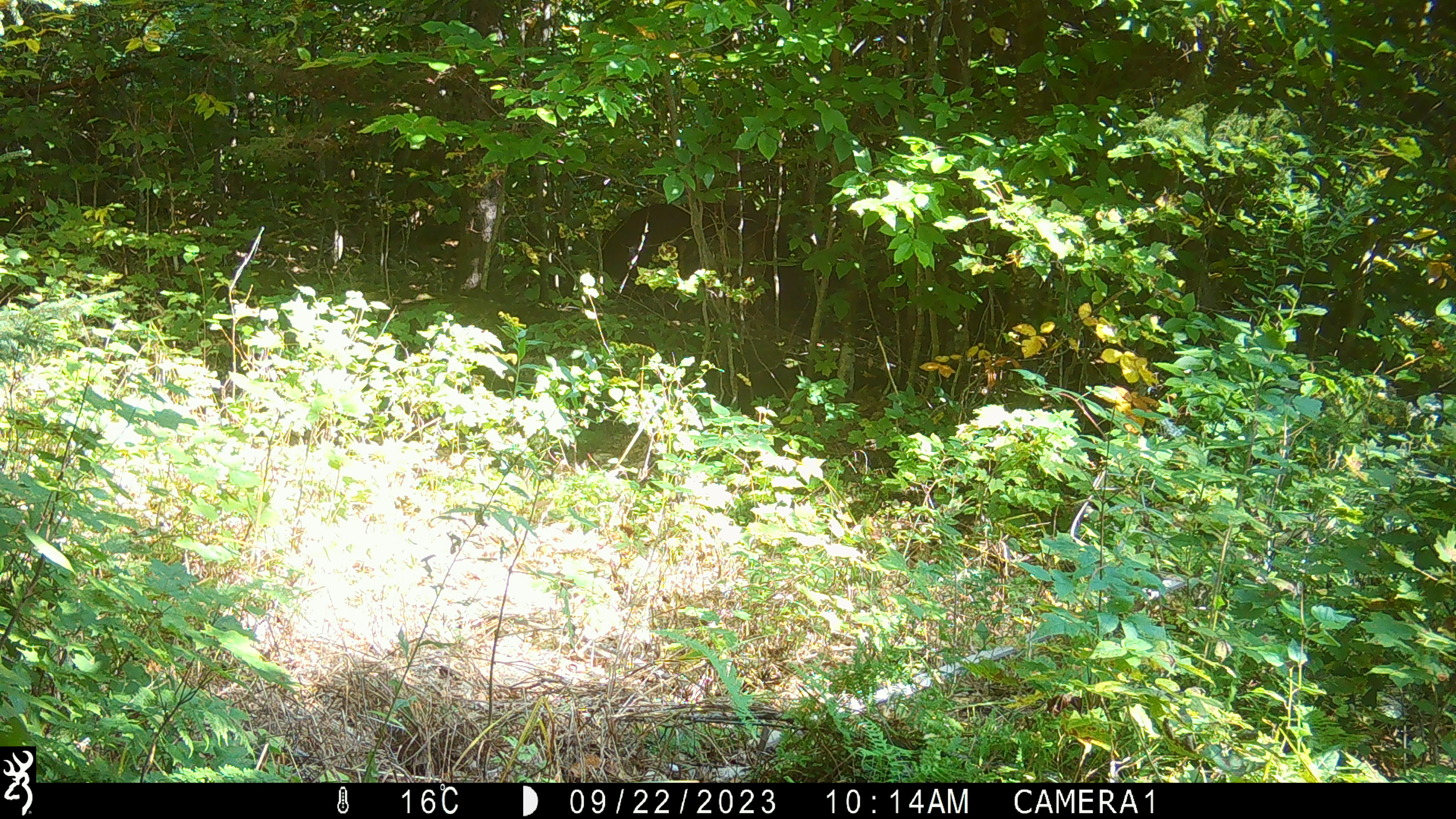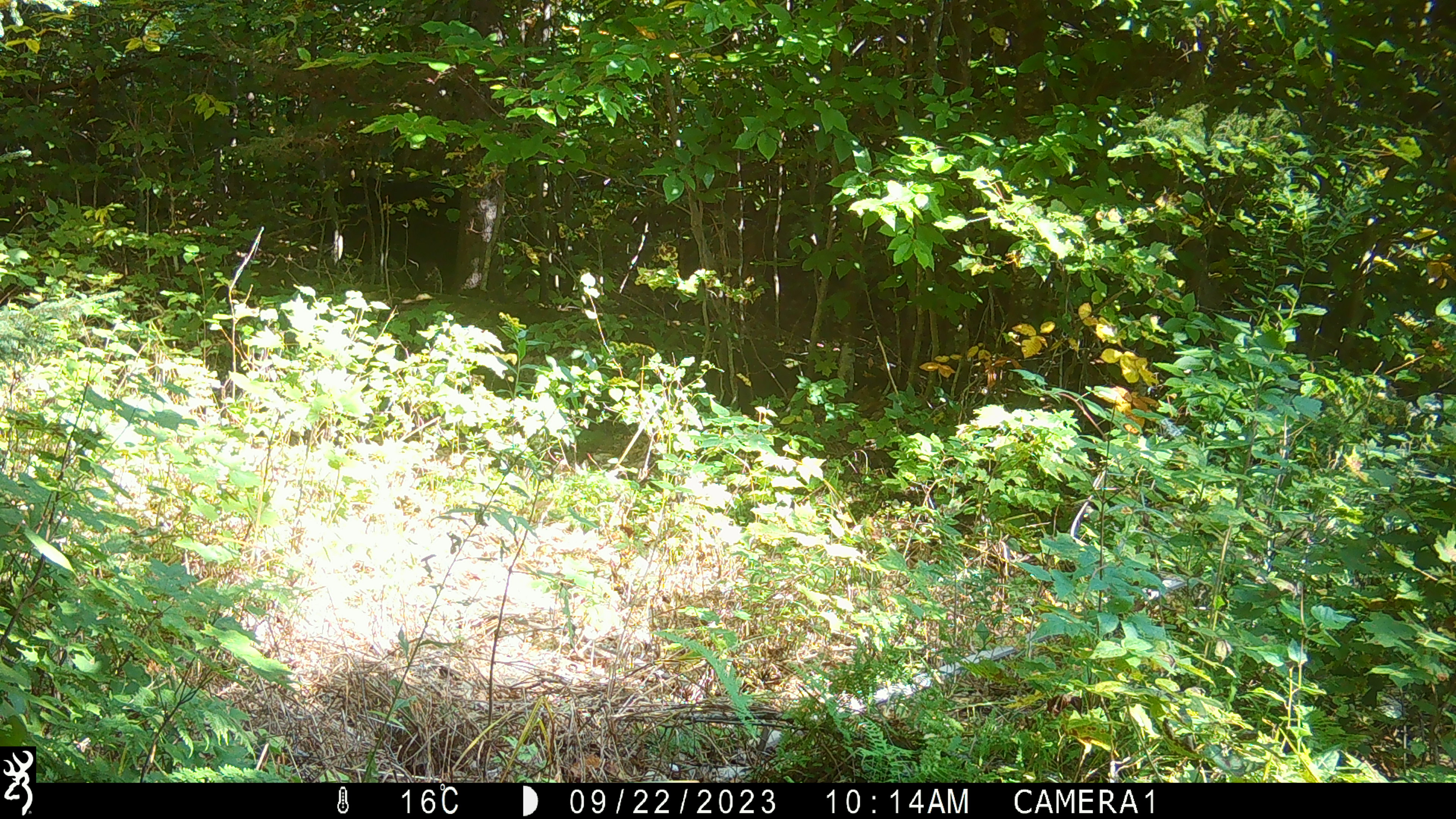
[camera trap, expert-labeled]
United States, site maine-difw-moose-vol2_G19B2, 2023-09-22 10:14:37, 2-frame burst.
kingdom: Animalia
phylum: Chordata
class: Mammalia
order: Carnivora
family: Ursidae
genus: Ursus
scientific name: Ursus americanus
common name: black bear